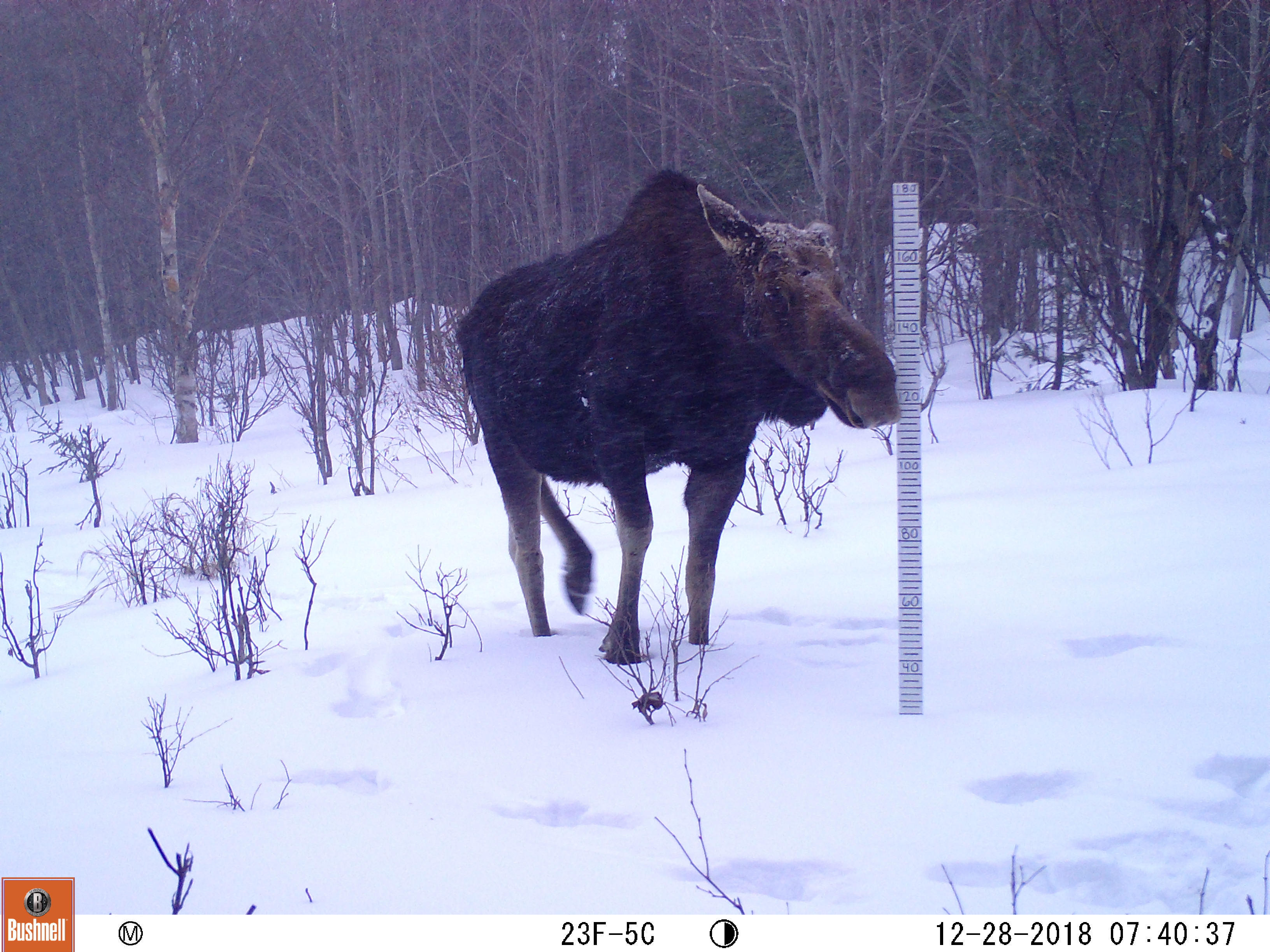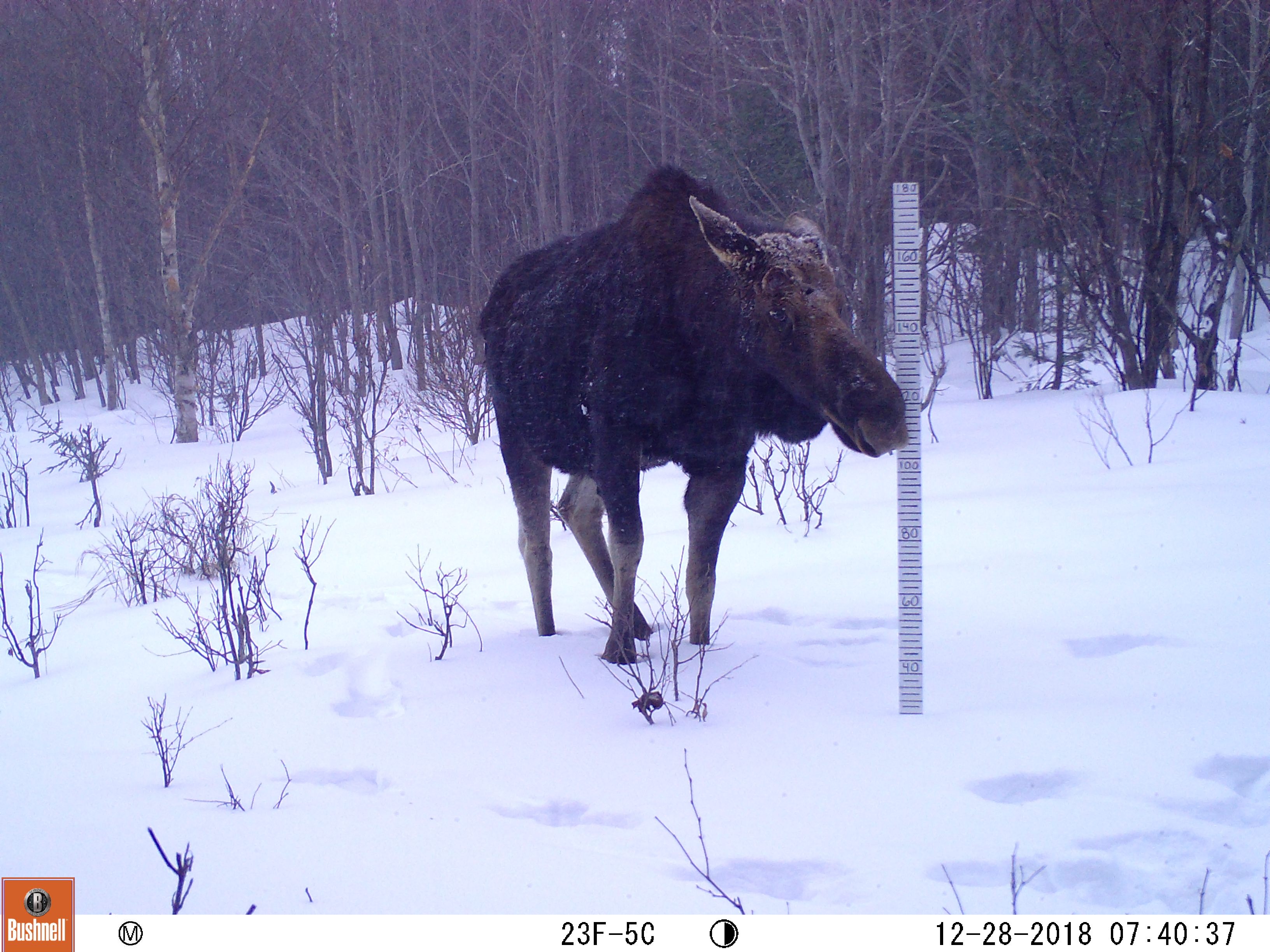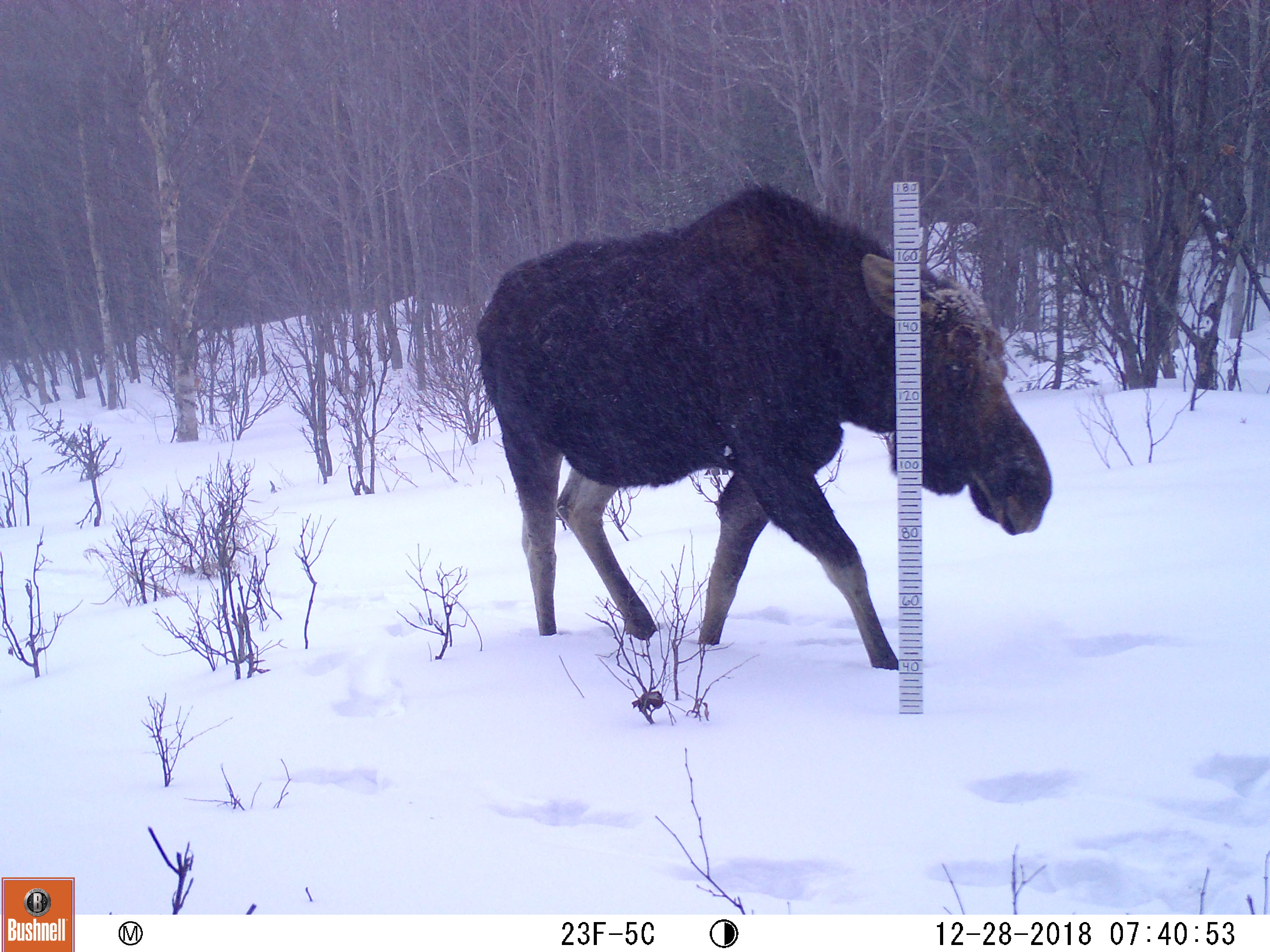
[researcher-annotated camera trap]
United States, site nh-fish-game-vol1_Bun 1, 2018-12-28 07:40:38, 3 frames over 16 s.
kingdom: Animalia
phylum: Chordata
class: Mammalia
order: Artiodactyla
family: Cervidae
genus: Alces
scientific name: Alces alces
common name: moose